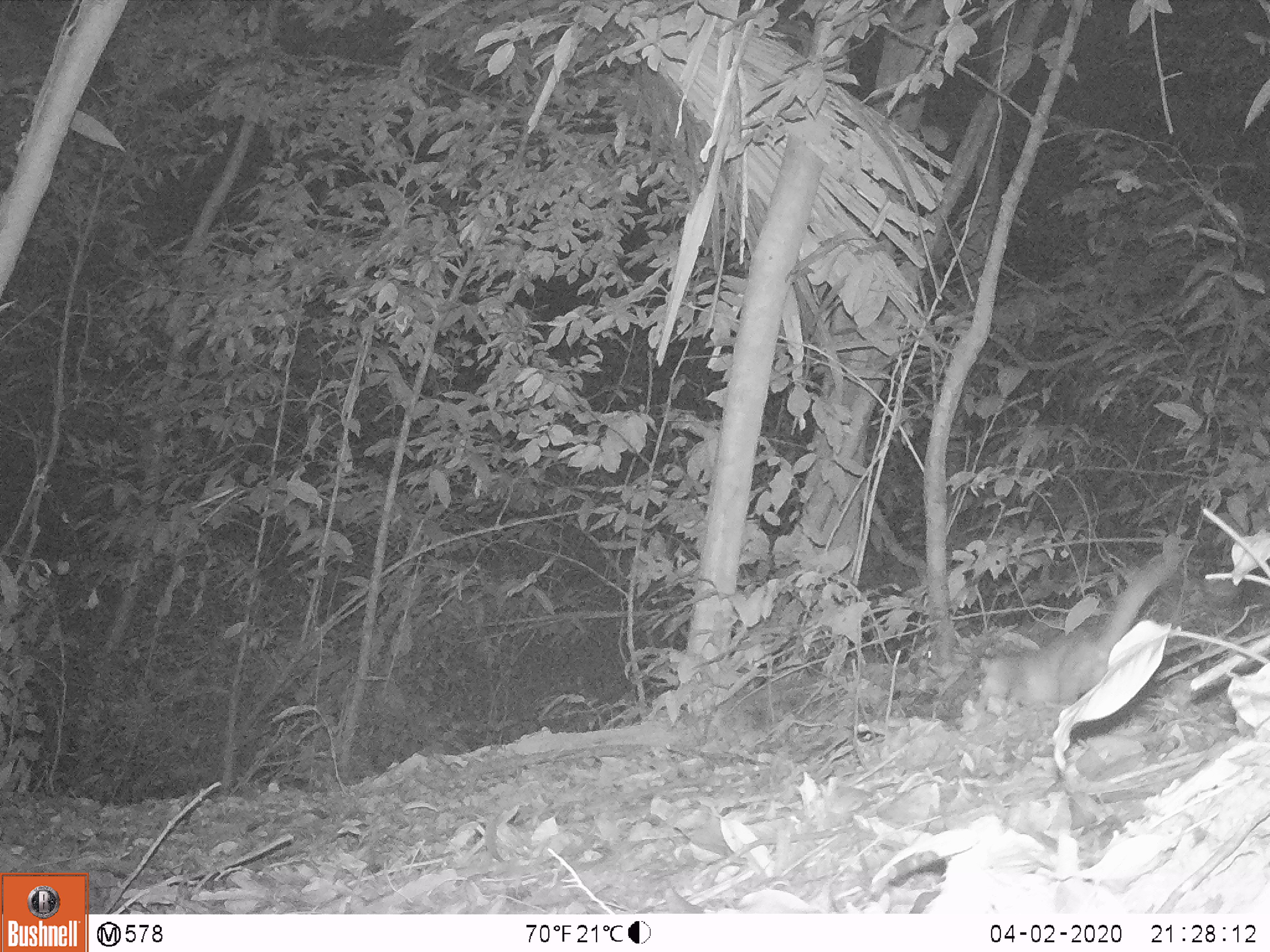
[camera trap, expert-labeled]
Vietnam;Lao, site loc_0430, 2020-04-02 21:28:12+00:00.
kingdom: Animalia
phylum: Chordata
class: Mammalia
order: Carnivora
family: Mustelidae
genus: Melogale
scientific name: Melogale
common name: ferret badger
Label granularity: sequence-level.